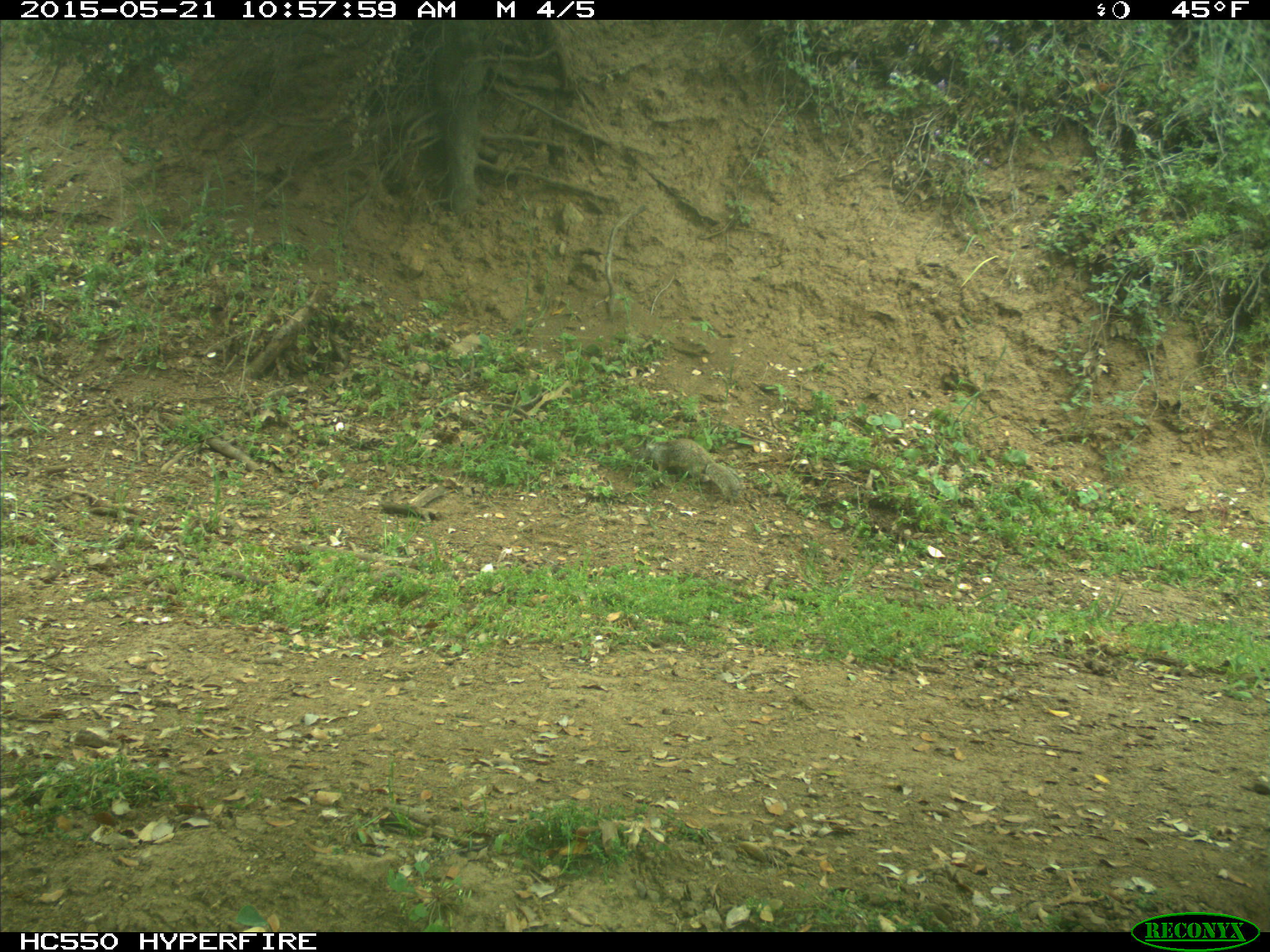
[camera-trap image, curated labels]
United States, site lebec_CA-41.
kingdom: Animalia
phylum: Chordata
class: Mammalia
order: Rodentia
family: Sciuridae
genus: Otospermophilus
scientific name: Otospermophilus beecheyi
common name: california ground squirrel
Otospermophilus beecheyi (california ground squirrel).